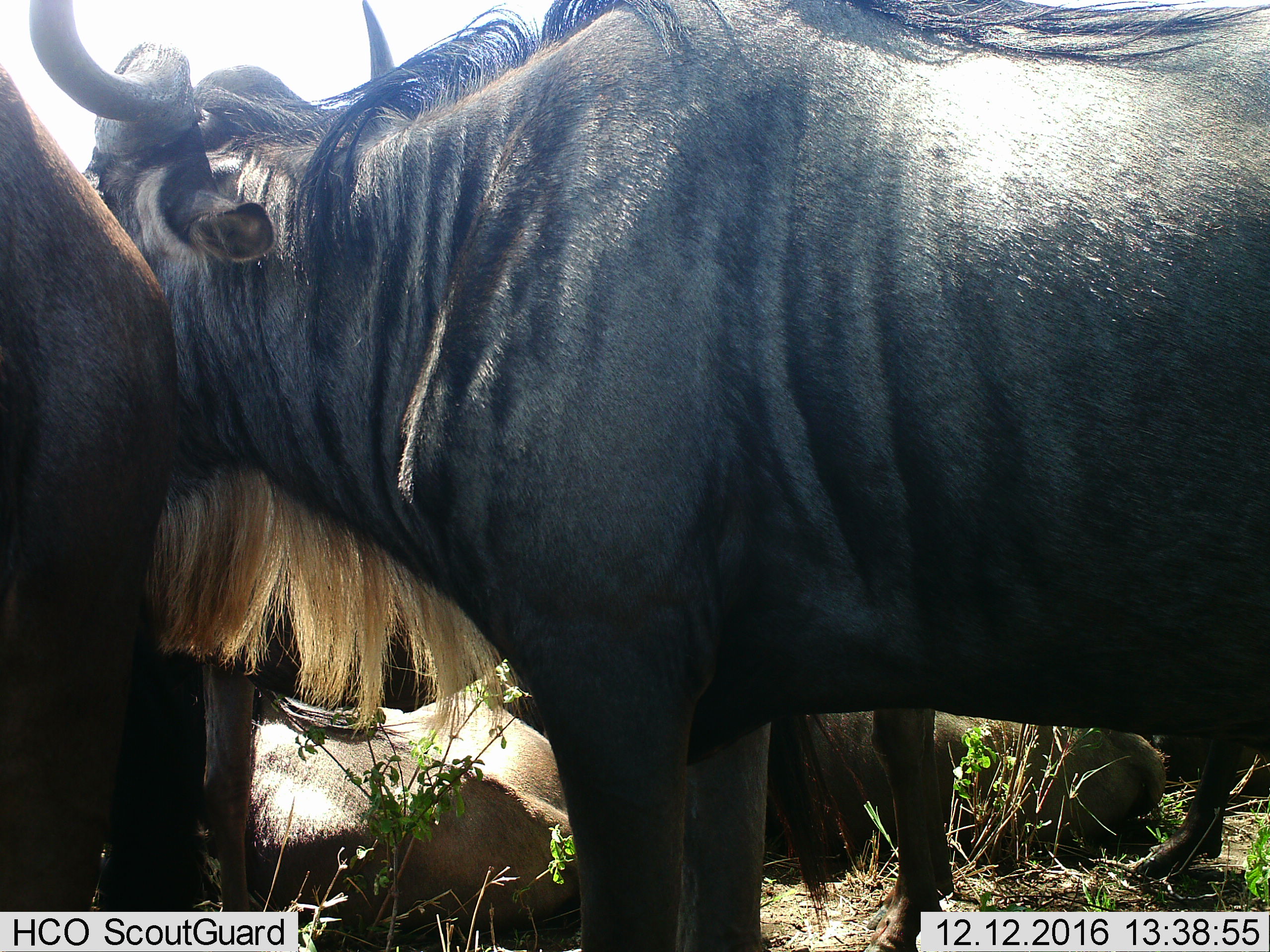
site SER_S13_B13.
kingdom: Animalia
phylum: Chordata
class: Mammalia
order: Artiodactyla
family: Bovidae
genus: Connochaetes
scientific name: Connochaetes taurinus taurinus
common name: blue wildebeest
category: wildebeestblue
Wildebeestblue (blue wildebeest) (Connochaetes taurinus taurinus), count 4. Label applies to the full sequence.